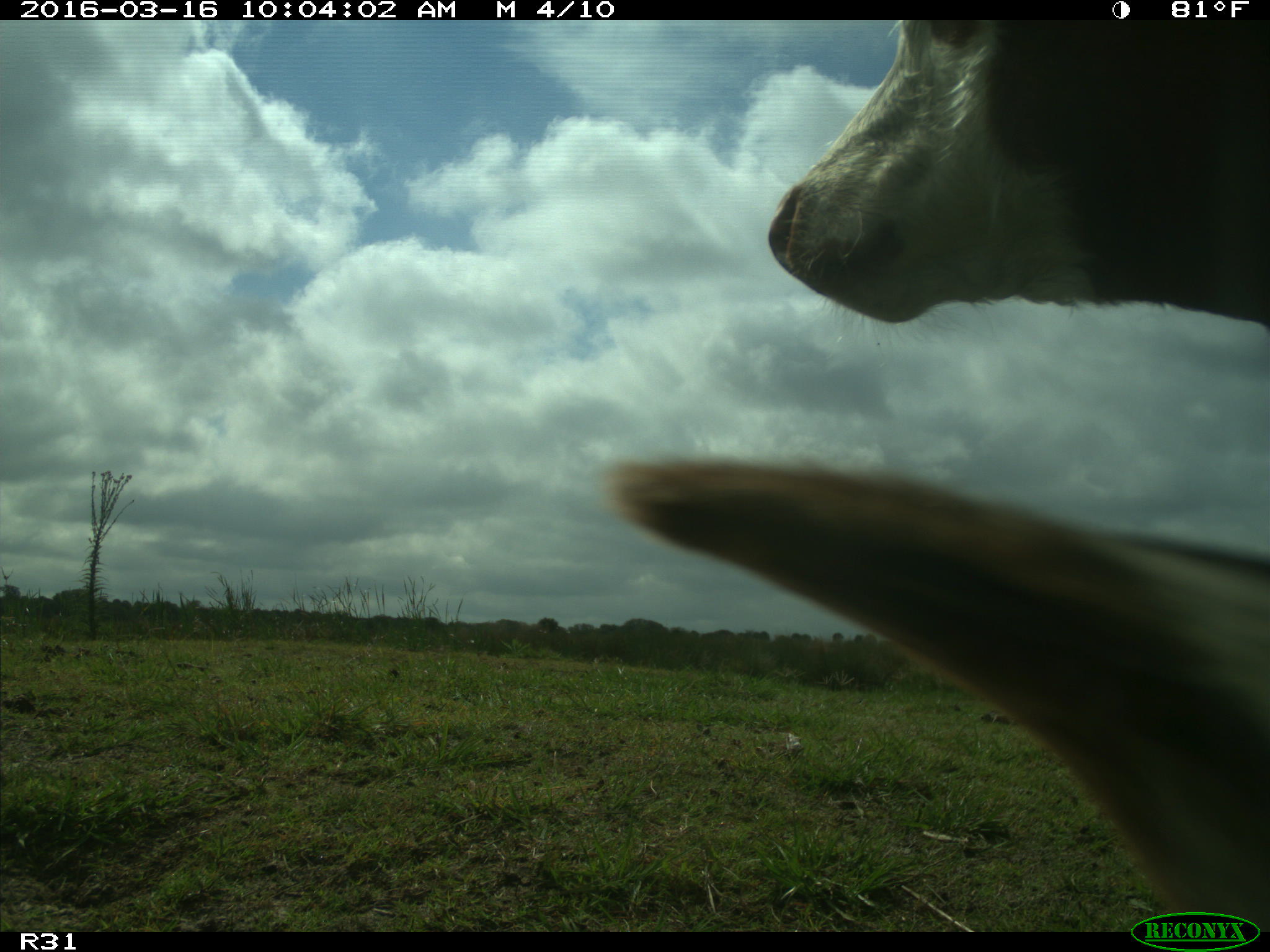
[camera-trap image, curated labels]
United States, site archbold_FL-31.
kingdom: Animalia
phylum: Chordata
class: Mammalia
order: Artiodactyla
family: Bovidae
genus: Bos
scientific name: Bos taurus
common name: domestic cow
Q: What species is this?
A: Bos taurus (domestic cow).